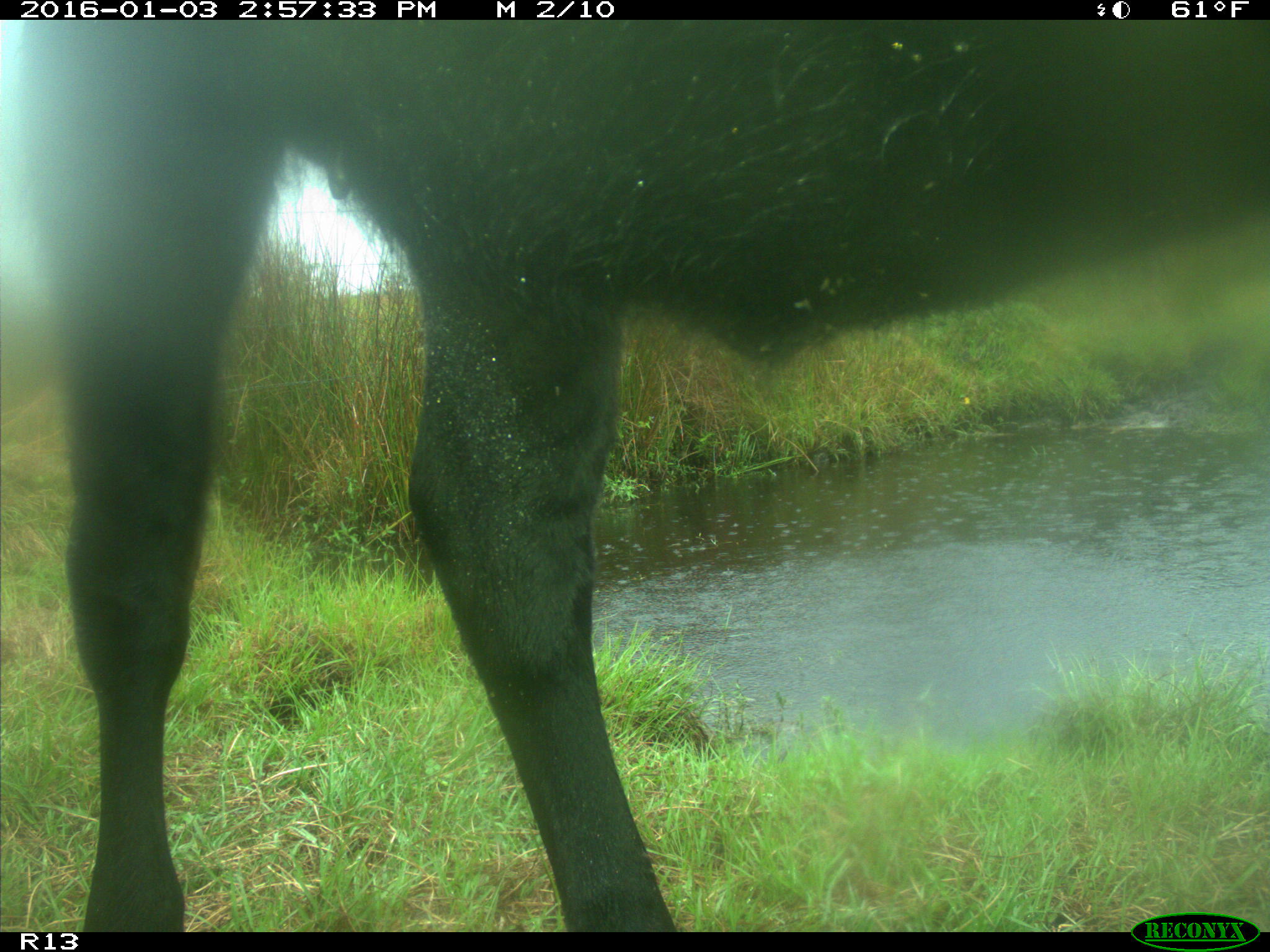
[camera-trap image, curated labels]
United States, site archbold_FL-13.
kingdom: Animalia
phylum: Chordata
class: Mammalia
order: Artiodactyla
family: Bovidae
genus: Bos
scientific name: Bos taurus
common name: domestic cow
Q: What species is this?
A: Bos taurus (domestic cow).